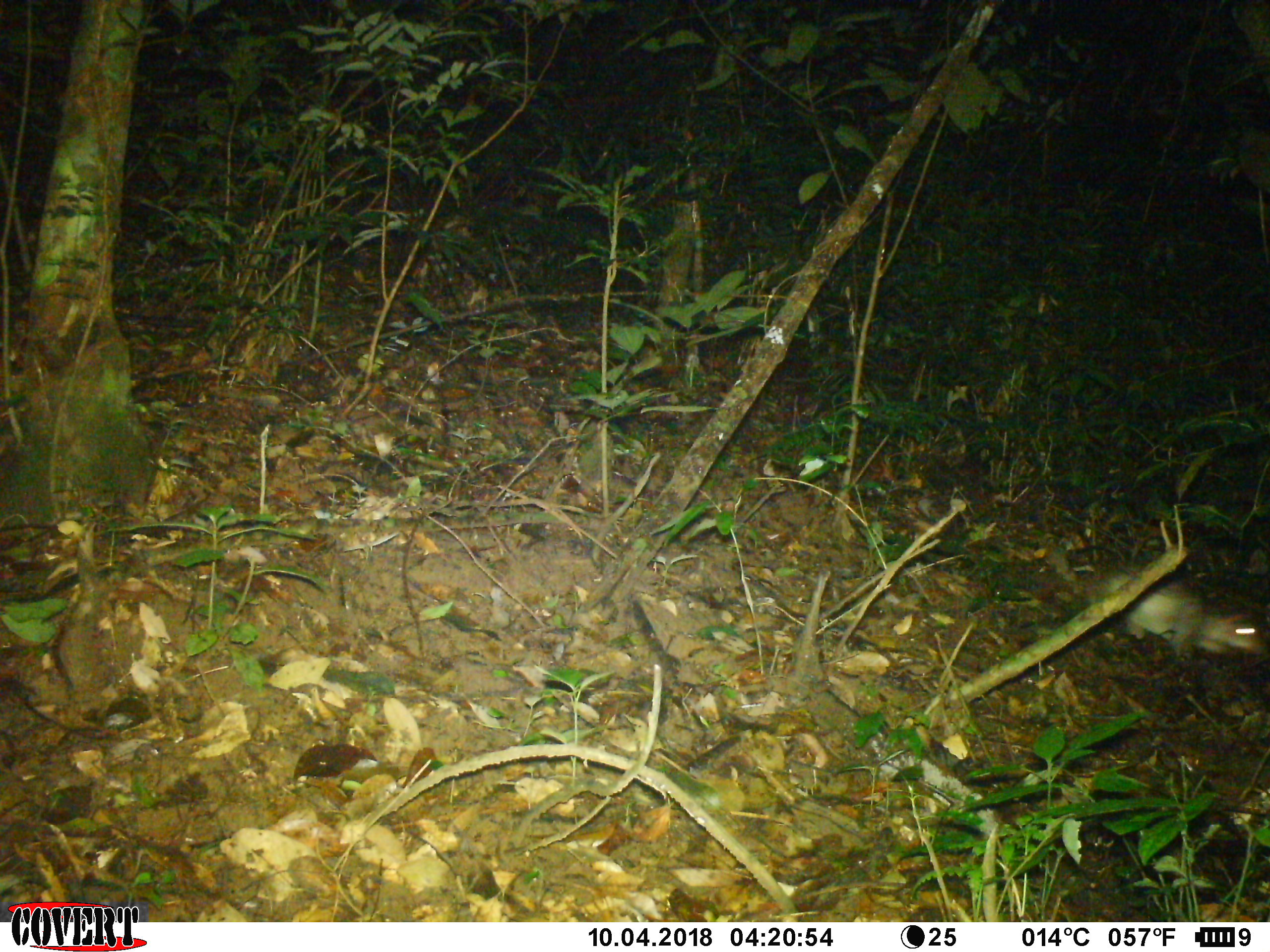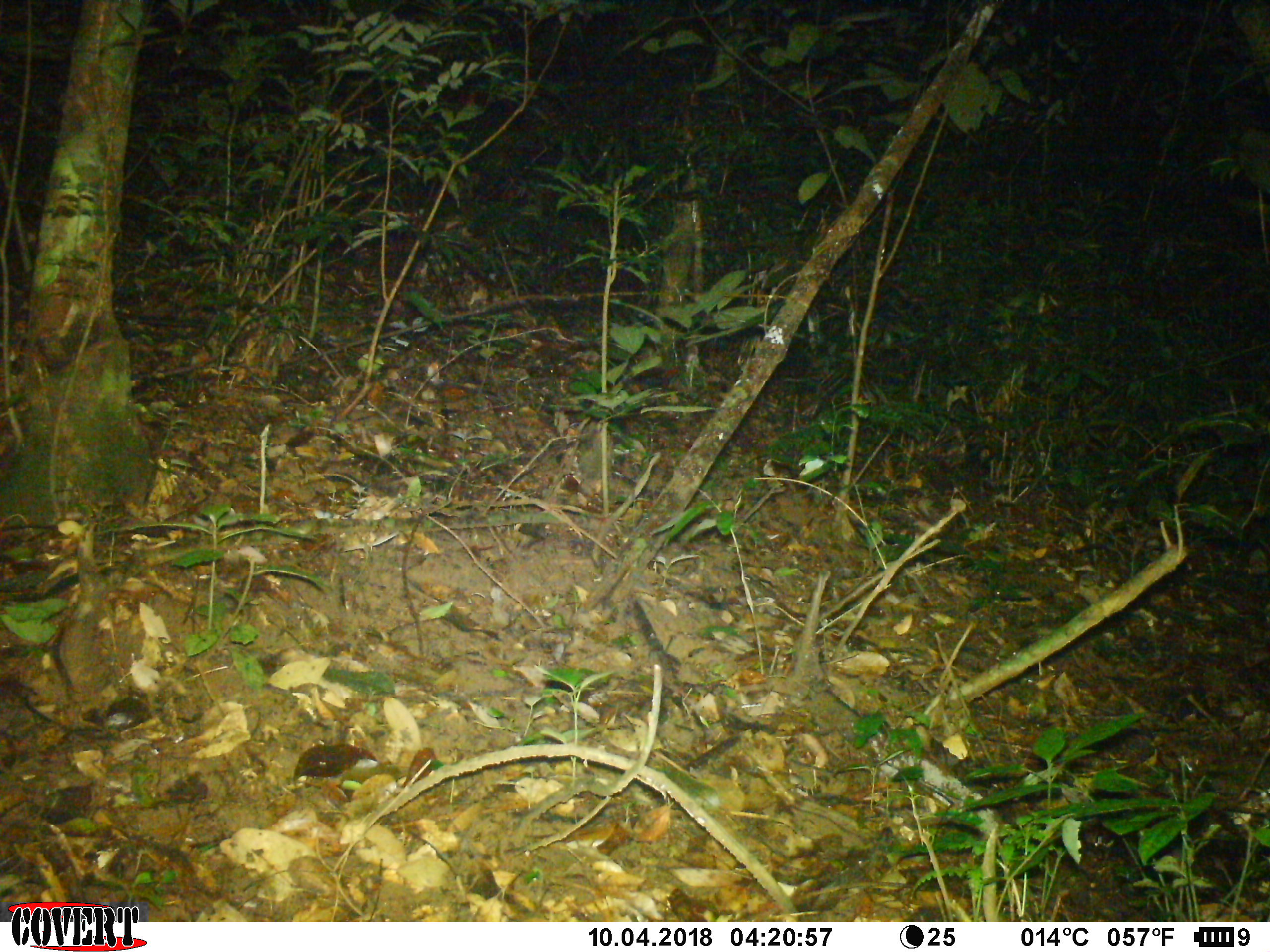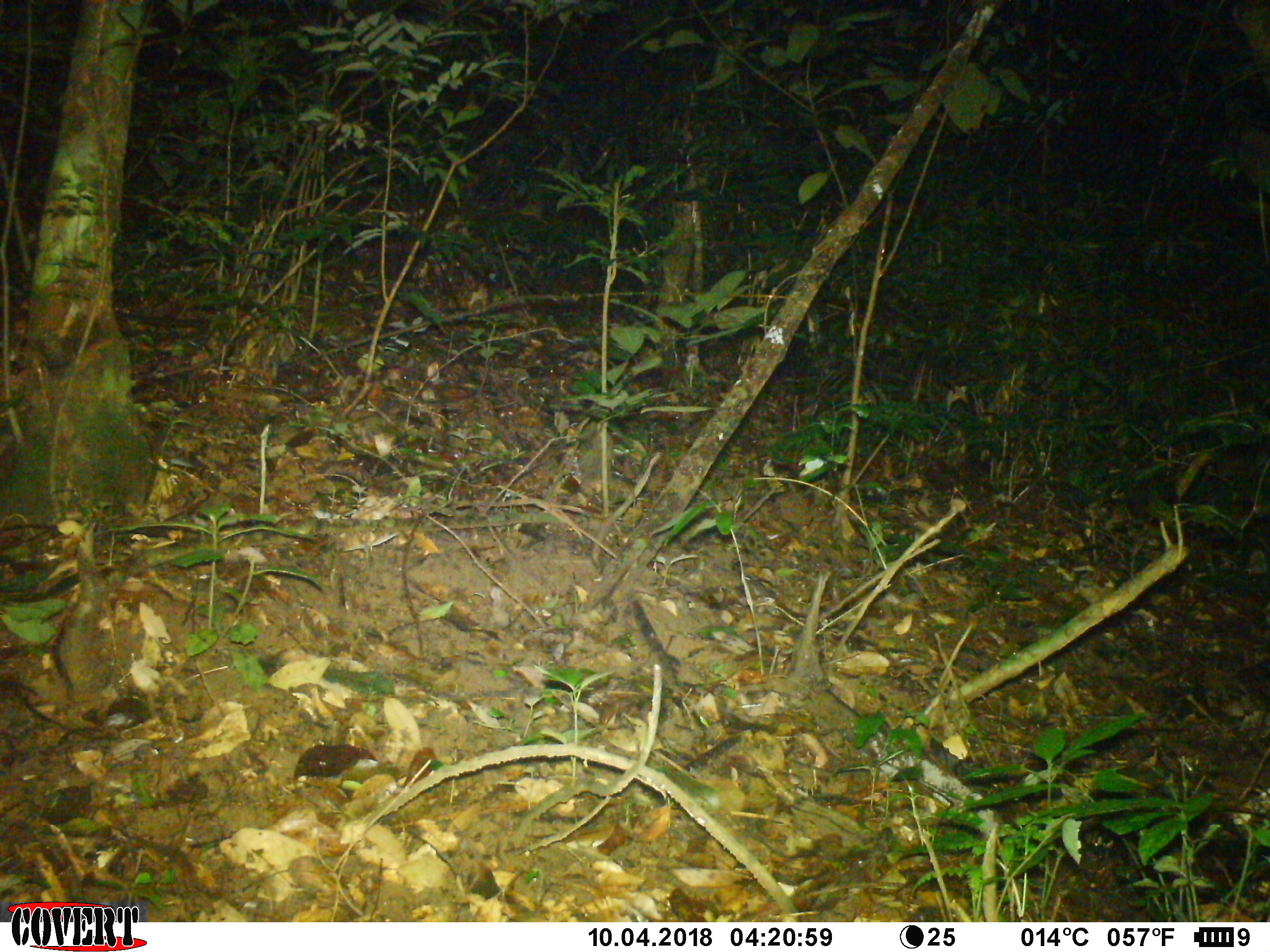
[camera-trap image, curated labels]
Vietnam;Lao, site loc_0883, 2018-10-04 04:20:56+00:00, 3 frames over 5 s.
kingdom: Animalia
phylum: Chordata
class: Mammalia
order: Rodentia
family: Hystricidae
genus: Atherurus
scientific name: Atherurus macrourus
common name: asiatic brush-tailed porcupine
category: asiatic brush tailed porcupine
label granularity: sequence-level